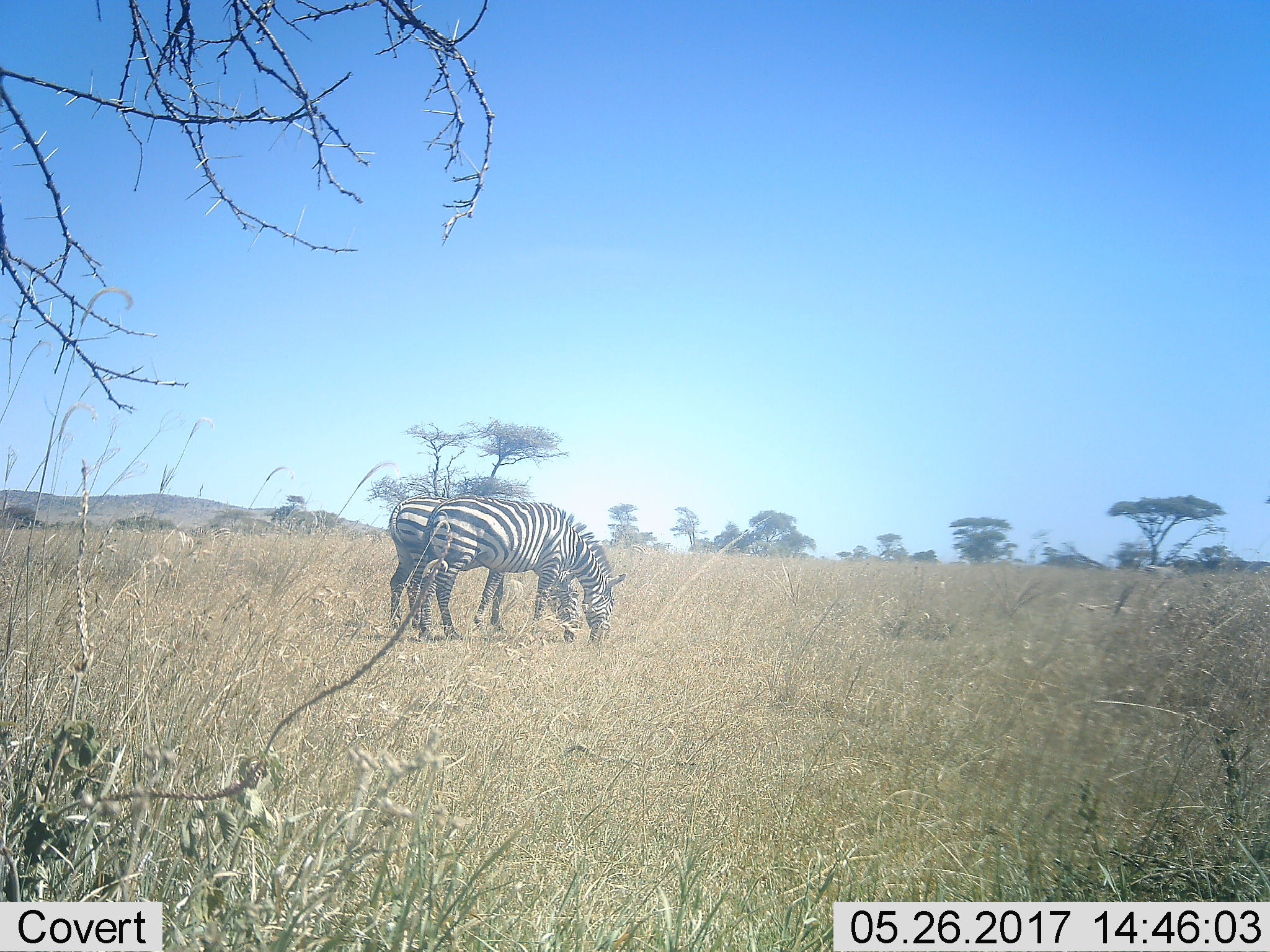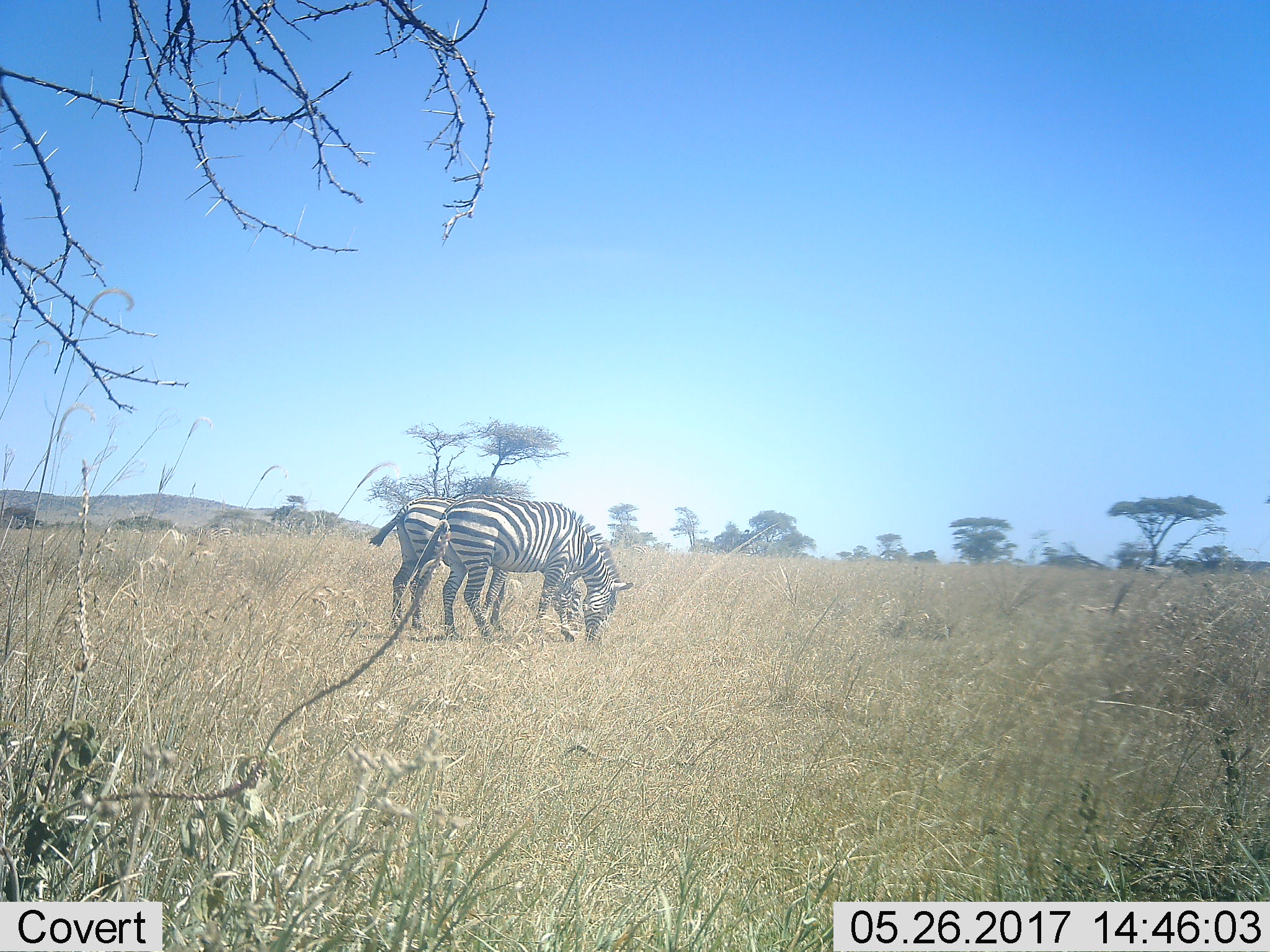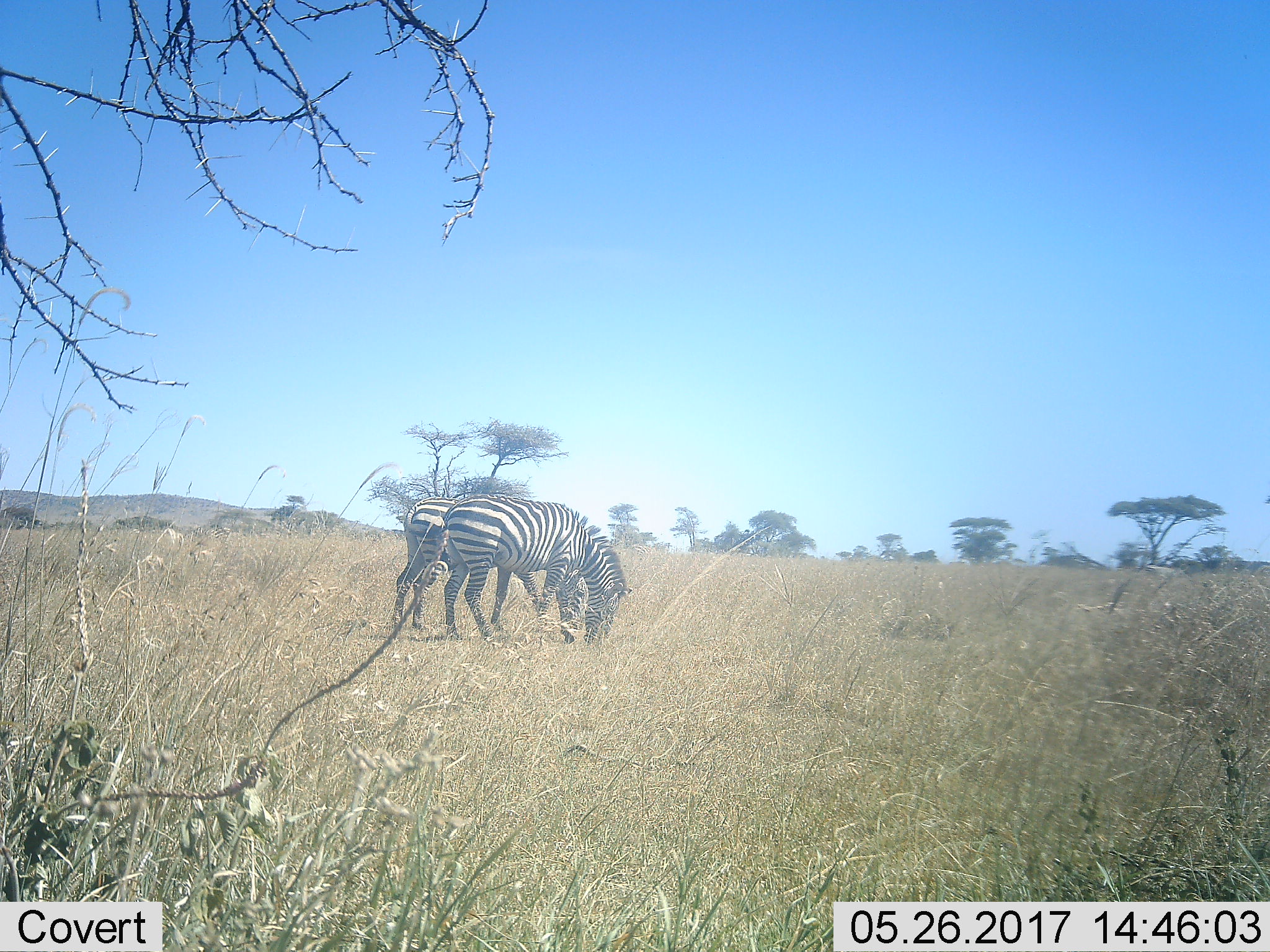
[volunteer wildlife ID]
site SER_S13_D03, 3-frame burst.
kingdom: Animalia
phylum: Chordata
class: Mammalia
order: Perissodactyla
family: Equidae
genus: Equus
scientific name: Equus quagga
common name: plains zebra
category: zebraplains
Zebraplains (plains zebra) (Equus quagga), count 2. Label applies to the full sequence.